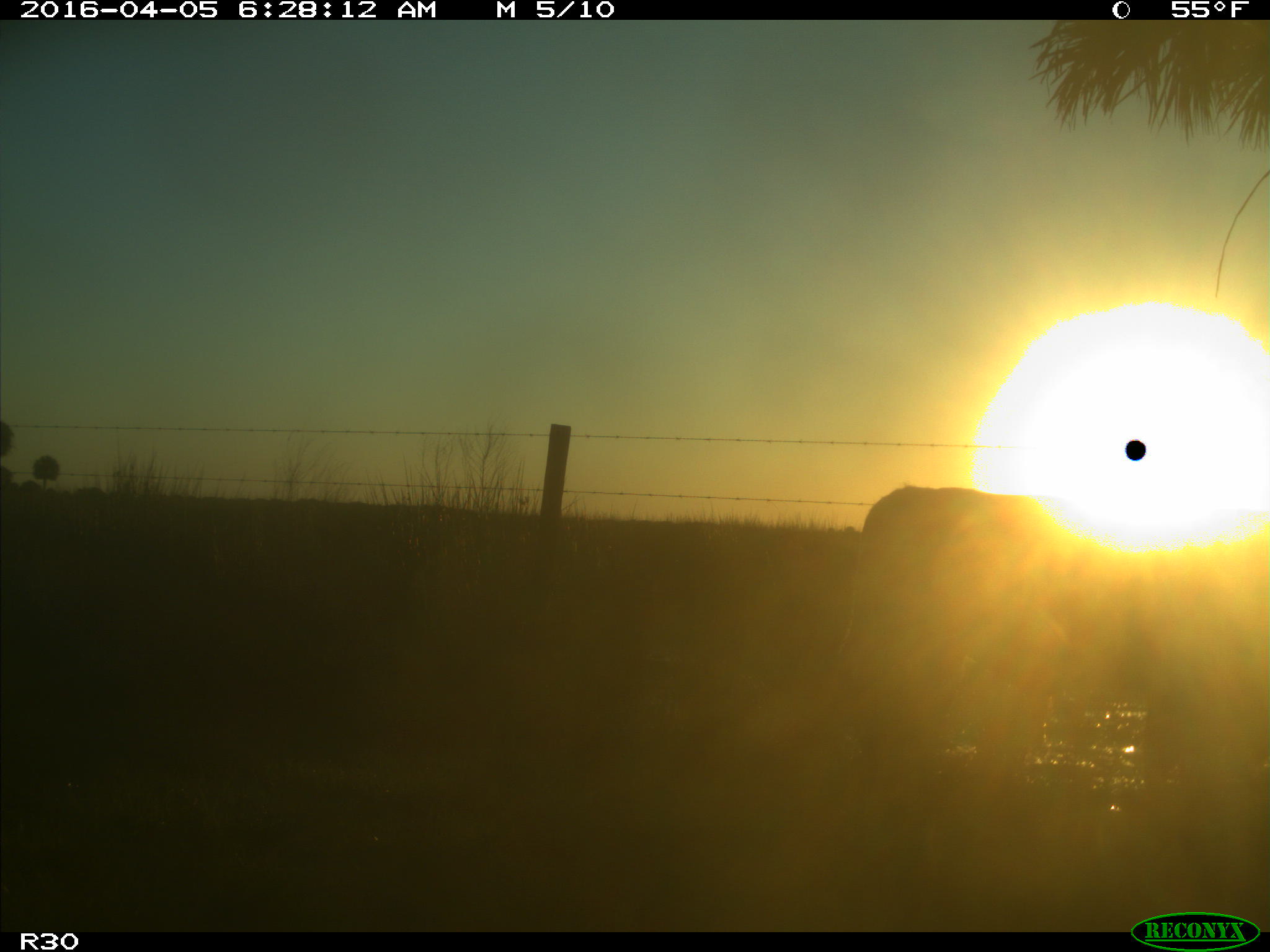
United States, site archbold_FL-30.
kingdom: Animalia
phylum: Chordata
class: Mammalia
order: Artiodactyla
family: Bovidae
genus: Bos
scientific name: Bos taurus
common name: domestic cow